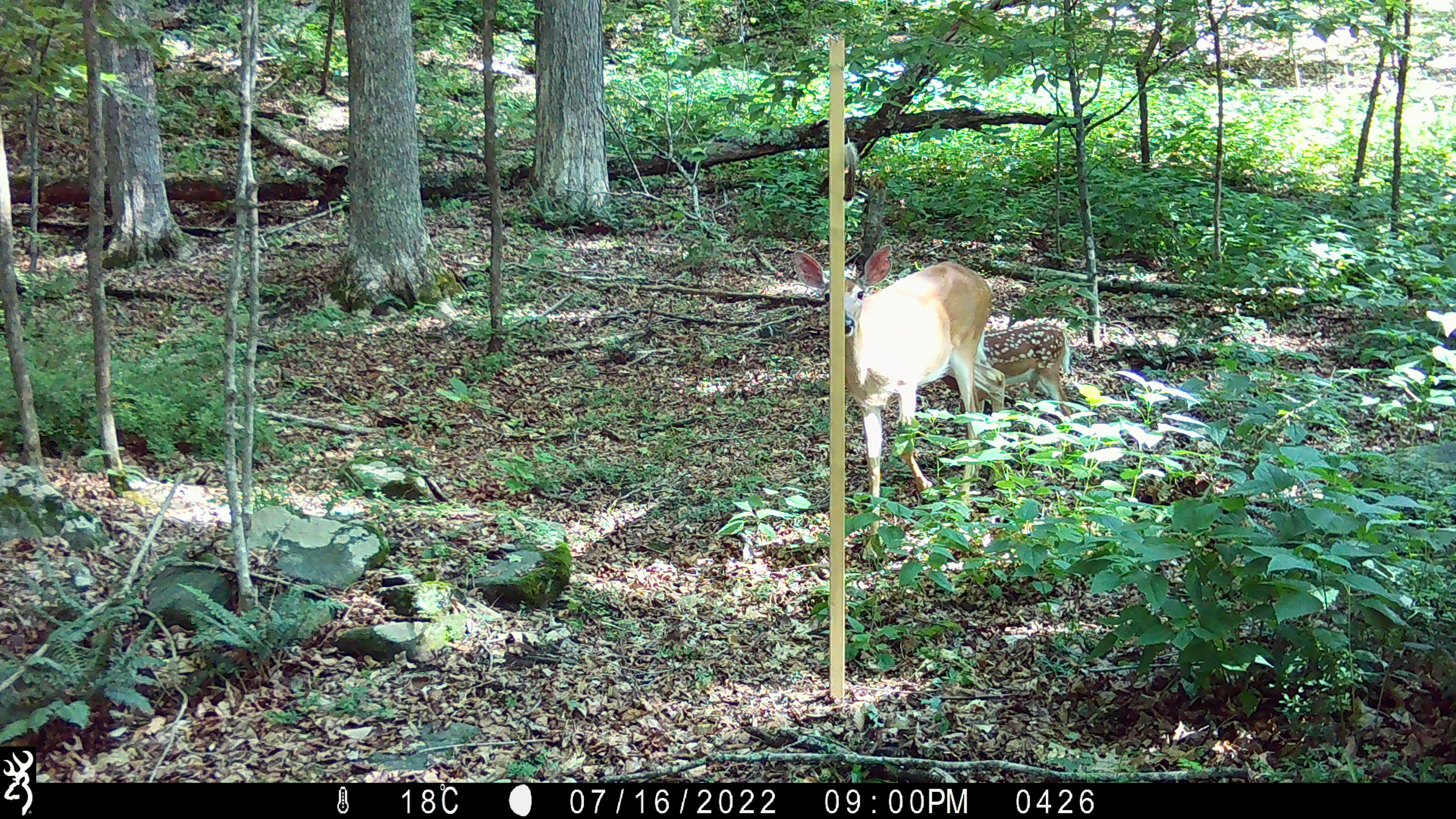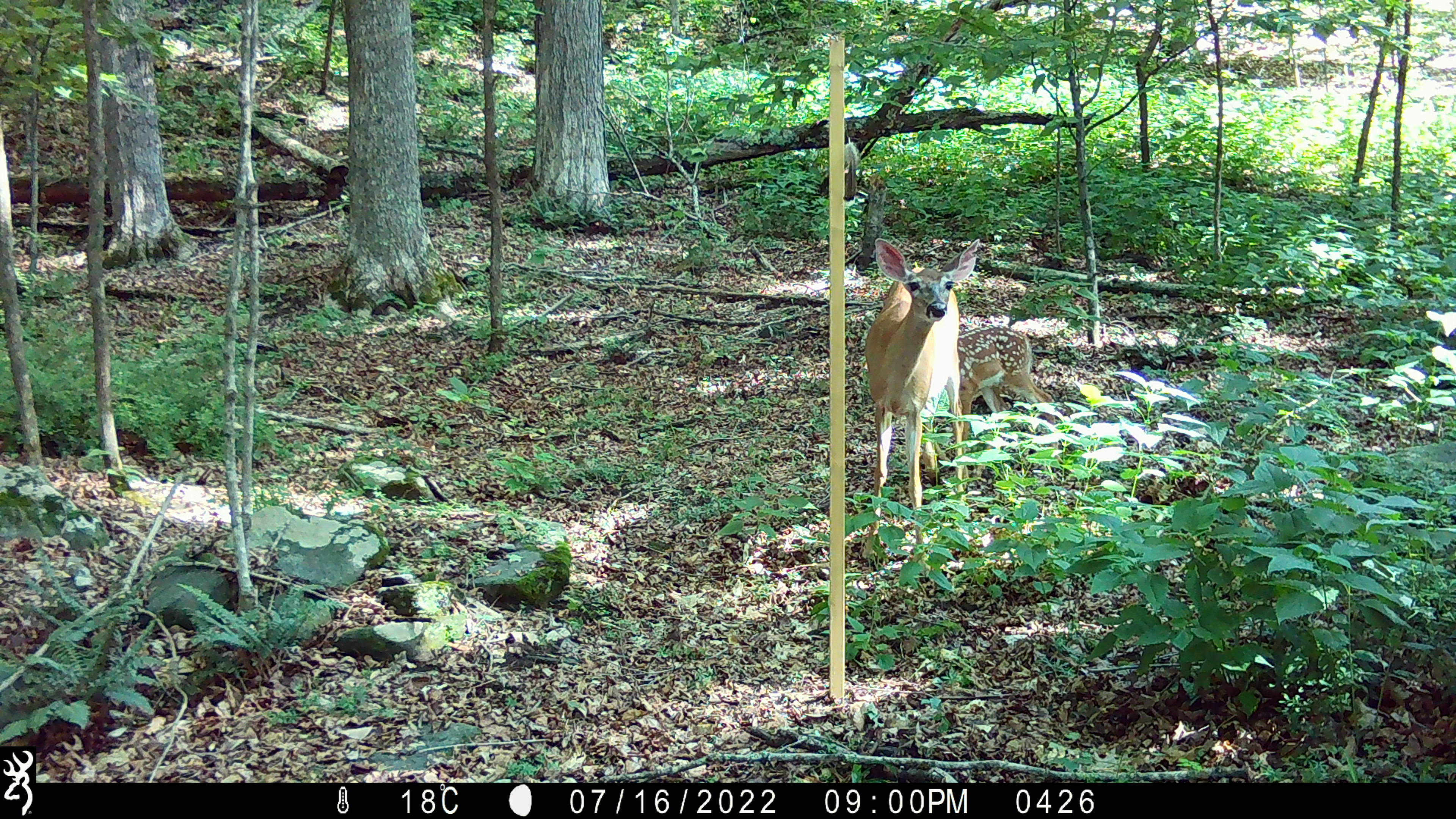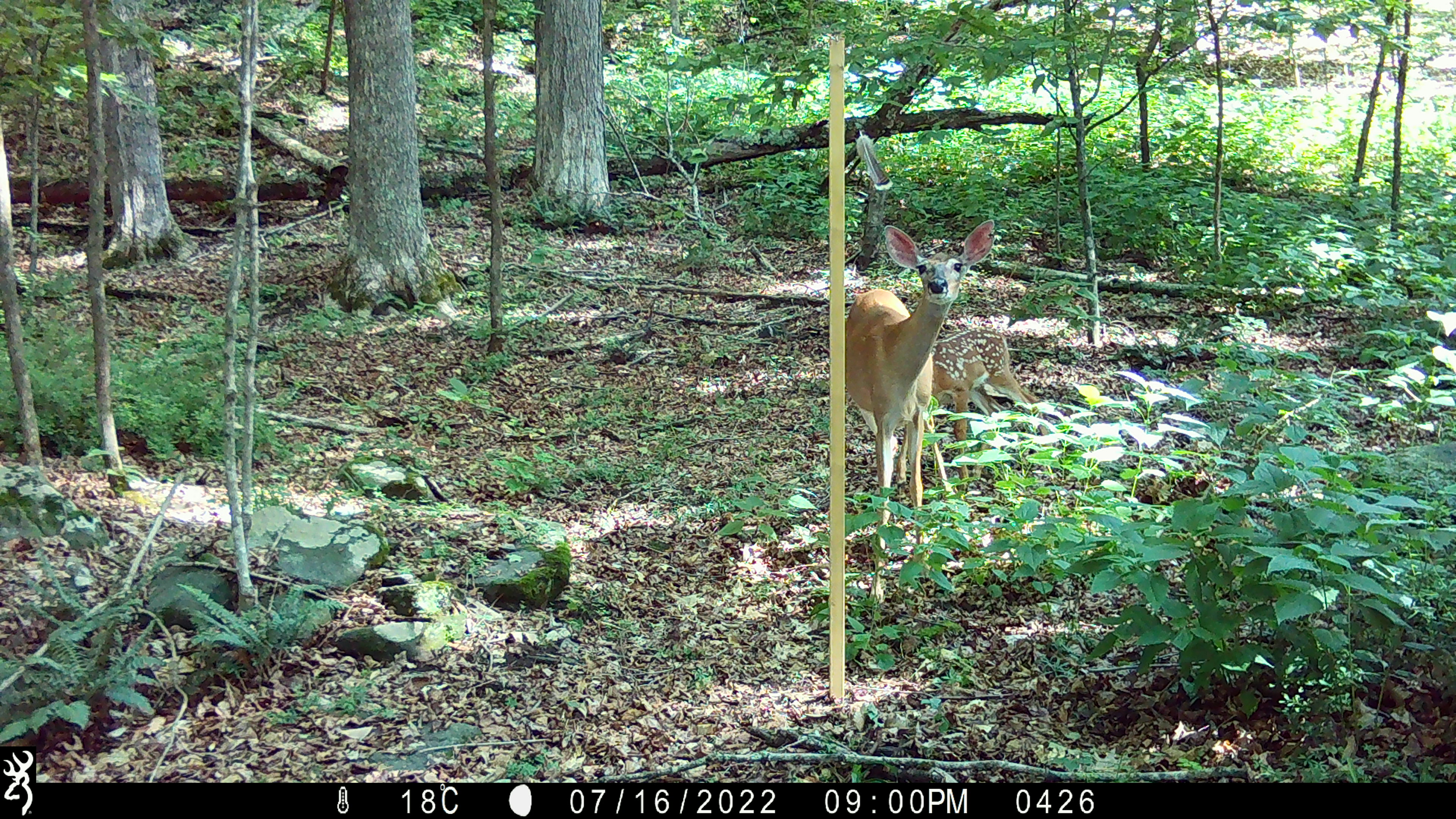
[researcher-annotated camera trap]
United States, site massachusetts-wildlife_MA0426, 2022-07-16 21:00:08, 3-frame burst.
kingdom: Animalia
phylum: Chordata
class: Mammalia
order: Artiodactyla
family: Cervidae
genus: Odocoileus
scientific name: Odocoileus virginianus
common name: white-tailed deer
White-tailed deer (Odocoileus virginianus).